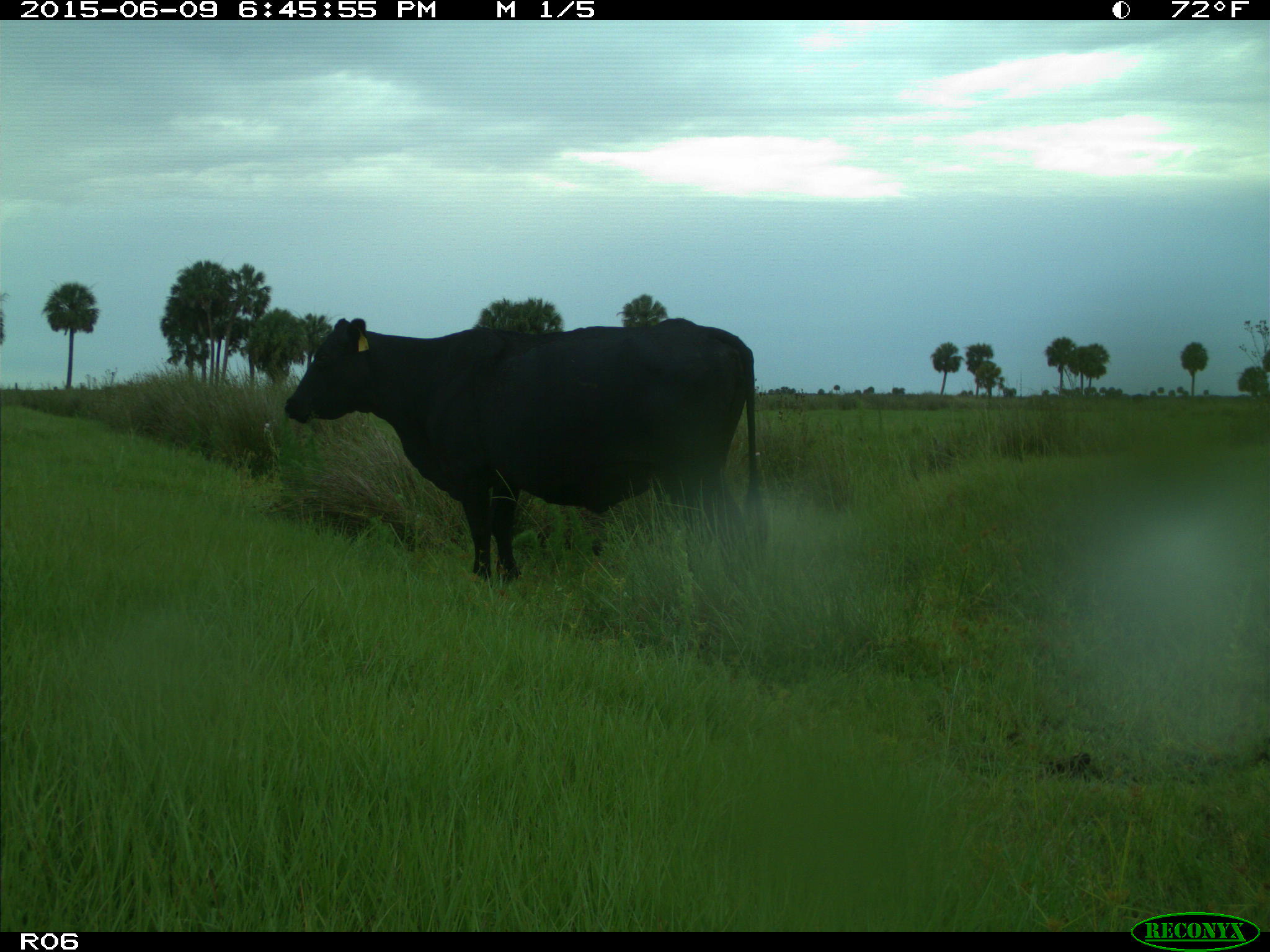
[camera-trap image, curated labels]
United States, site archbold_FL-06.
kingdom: Animalia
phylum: Chordata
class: Mammalia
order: Artiodactyla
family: Bovidae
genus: Bos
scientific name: Bos taurus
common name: domestic cow